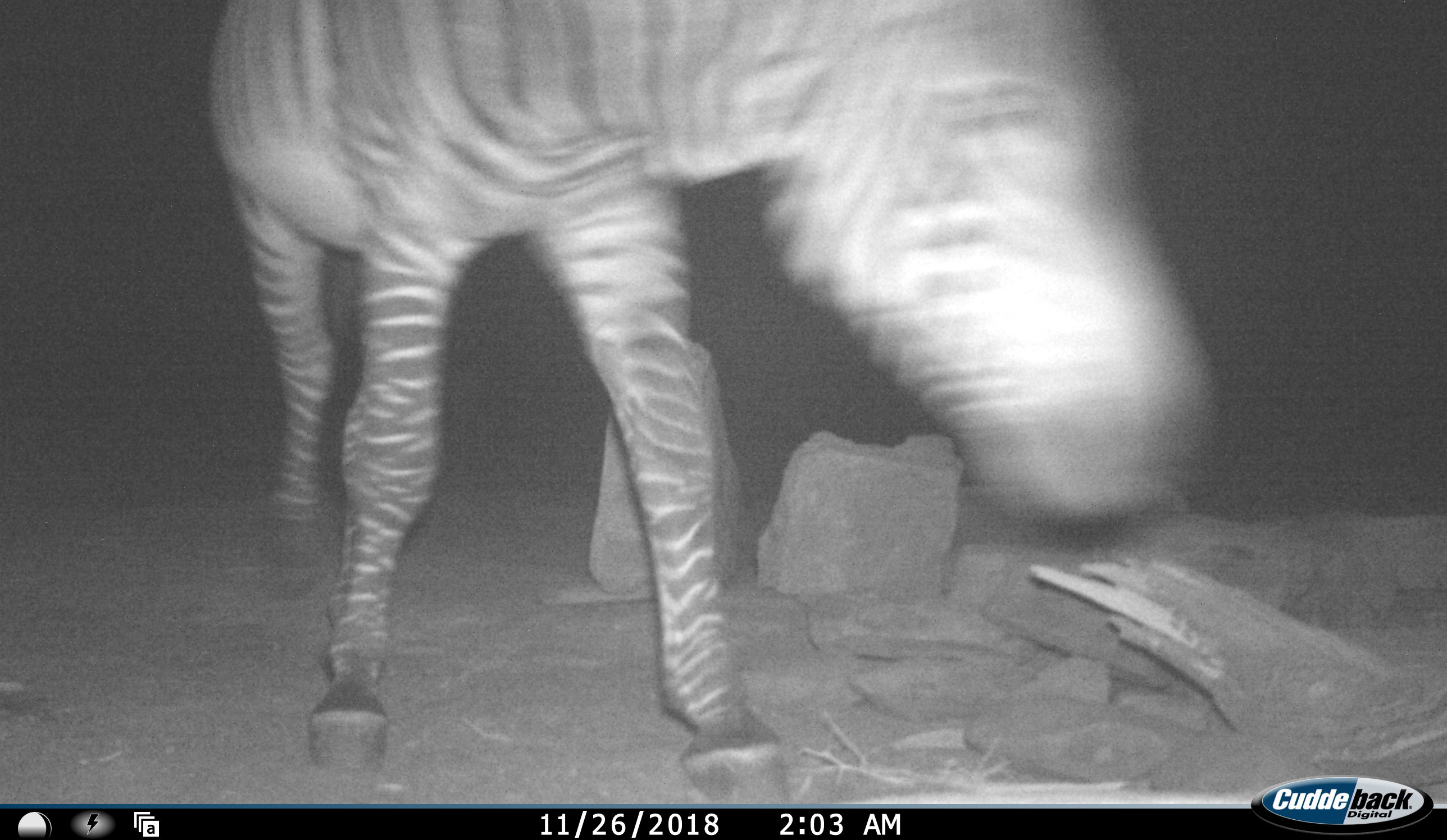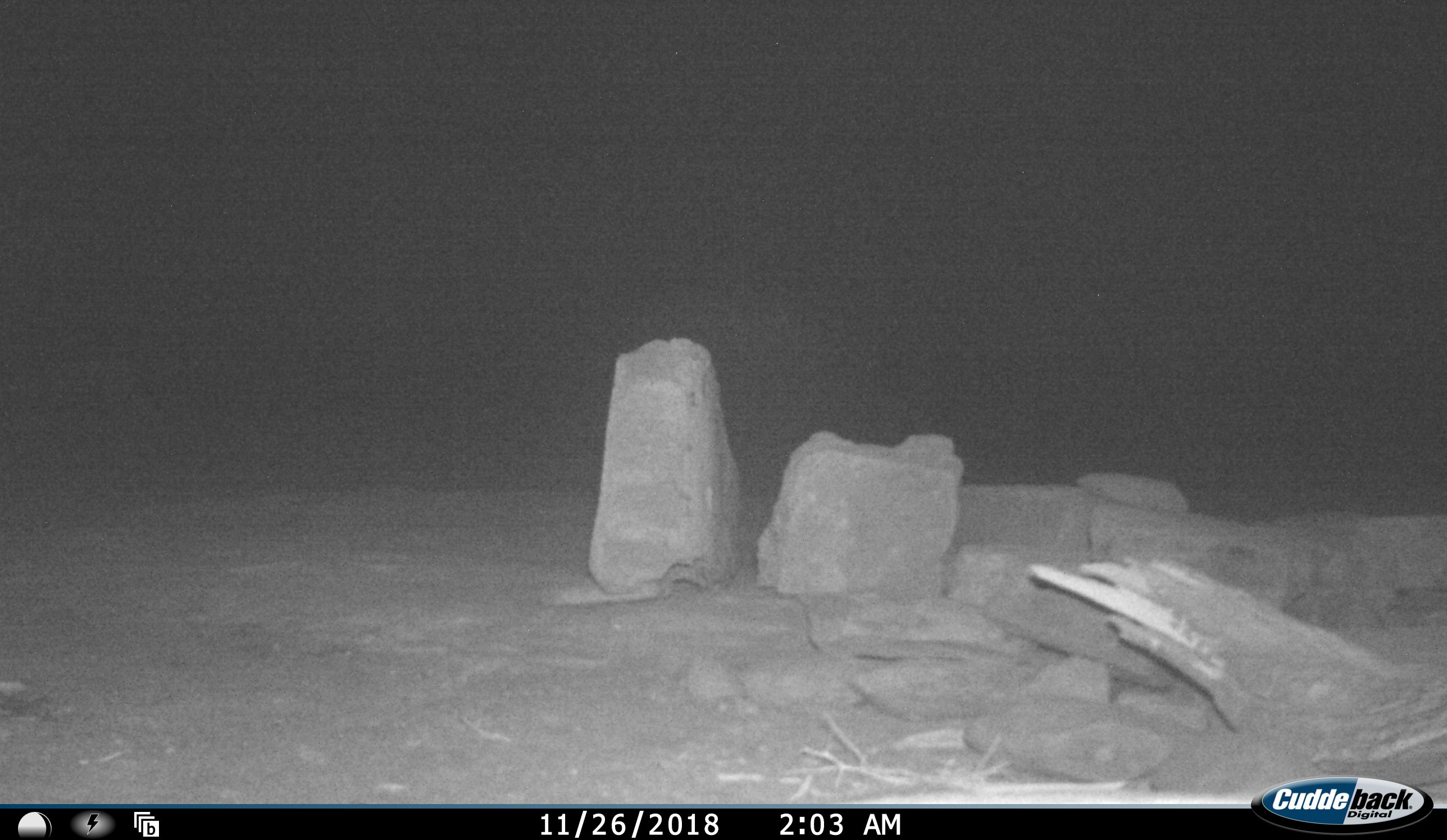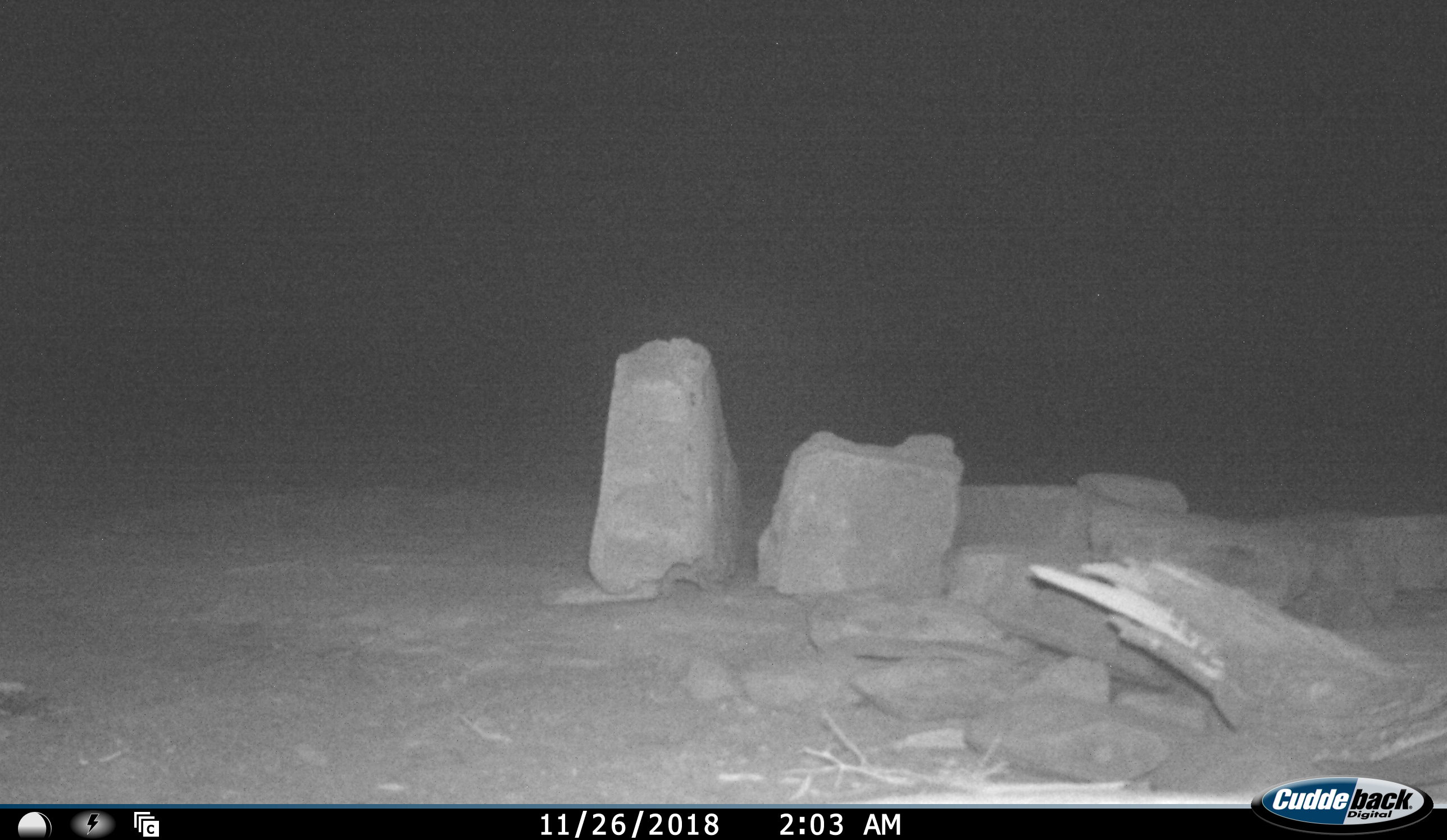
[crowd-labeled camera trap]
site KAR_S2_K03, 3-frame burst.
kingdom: Animalia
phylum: Chordata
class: Mammalia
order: Perissodactyla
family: Equidae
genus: Equus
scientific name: Equus zebra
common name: mountain zebra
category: zebramountain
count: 1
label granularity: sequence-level